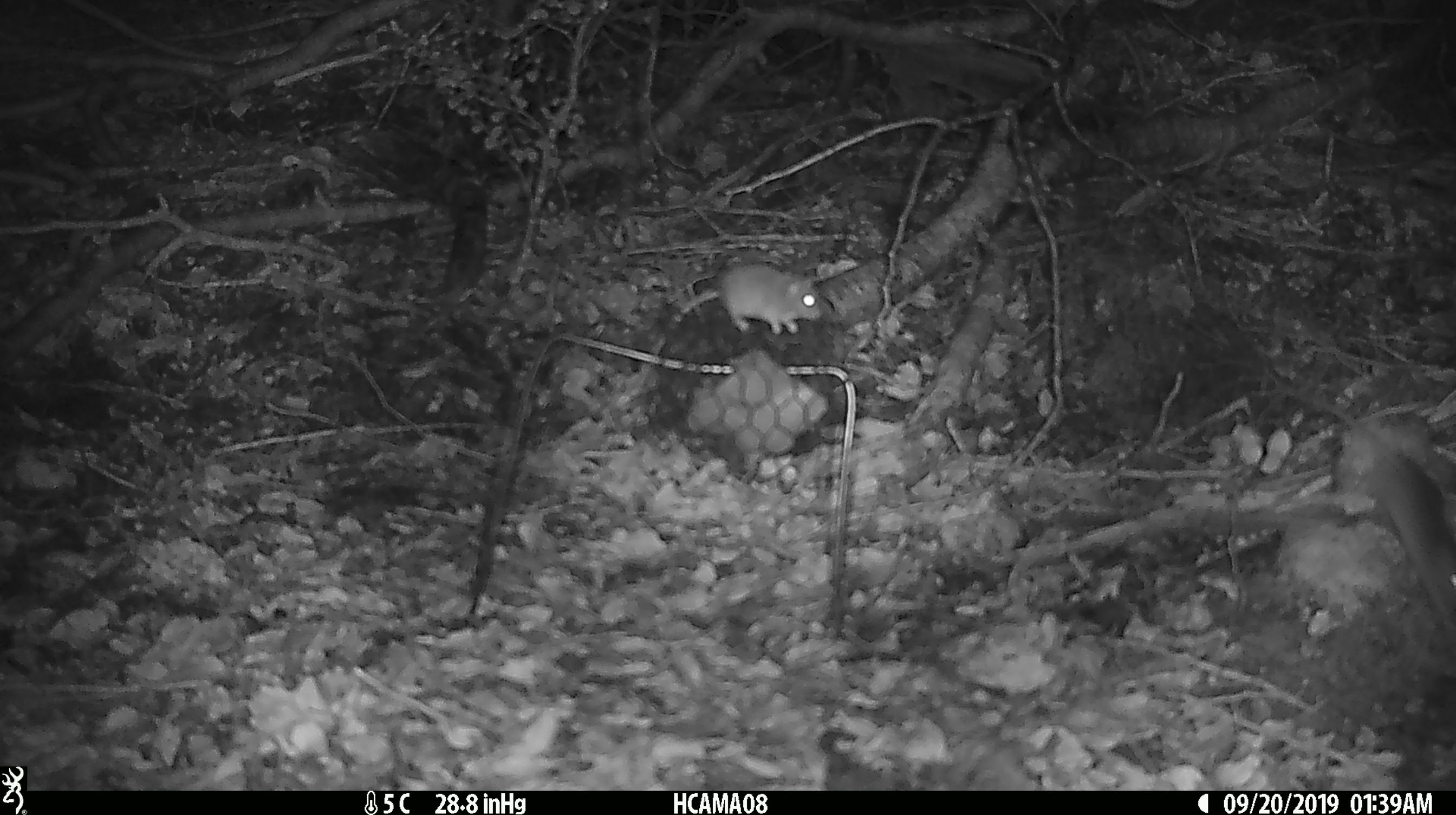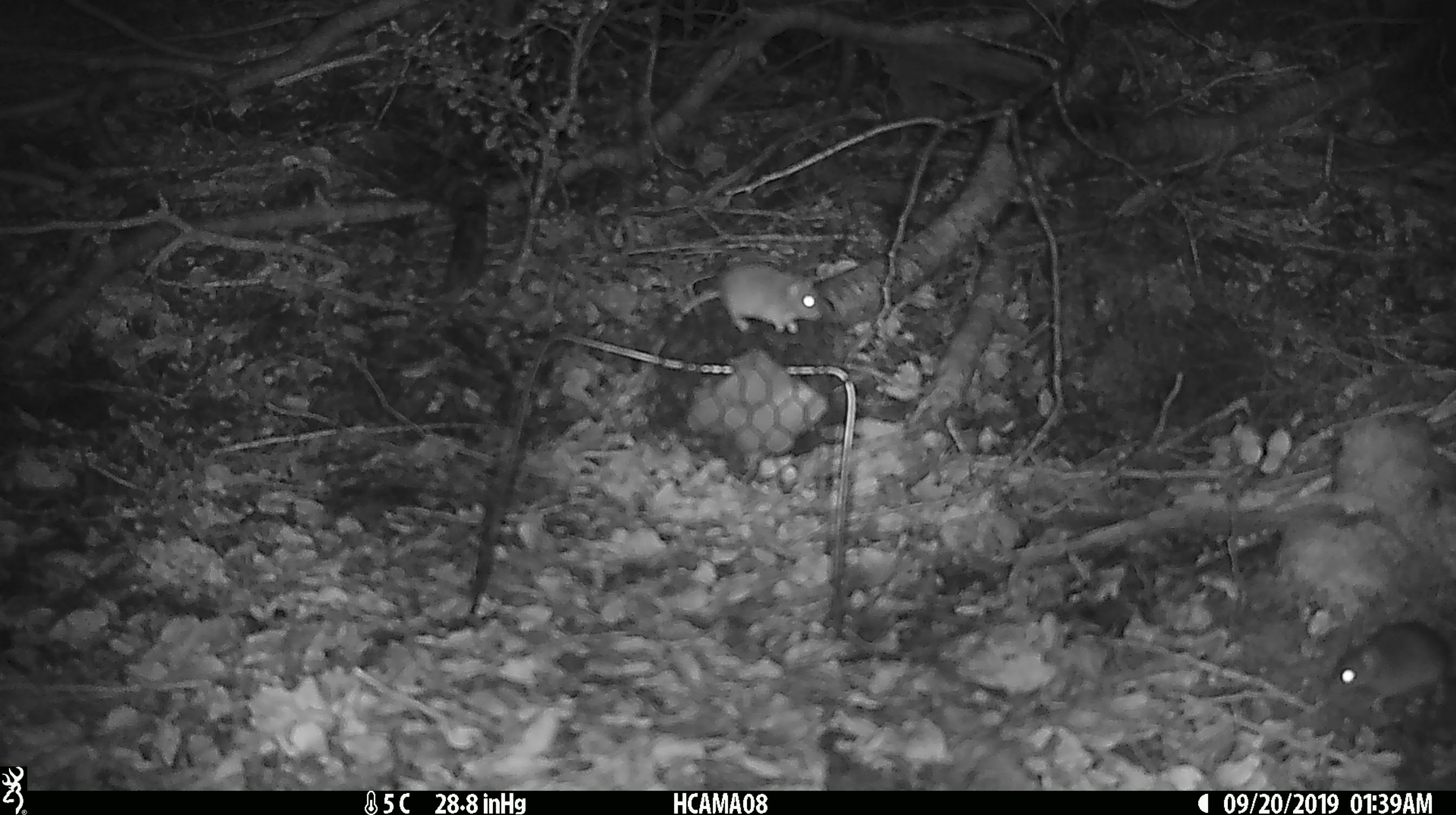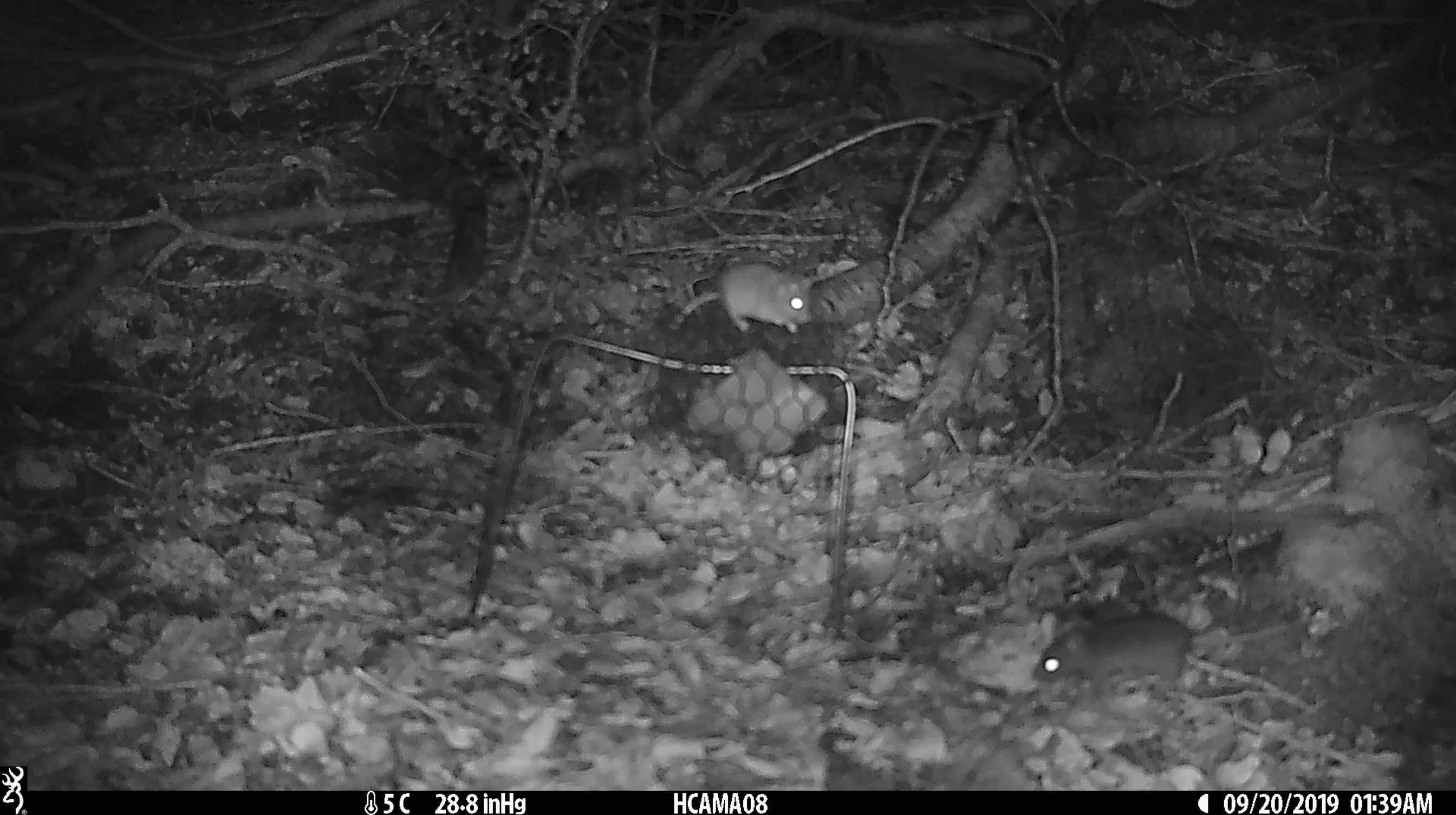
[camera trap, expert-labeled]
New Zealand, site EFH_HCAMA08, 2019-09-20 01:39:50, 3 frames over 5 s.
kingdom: Animalia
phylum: Chordata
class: Mammalia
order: Rodentia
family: Muridae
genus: Mus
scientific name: Mus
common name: mouse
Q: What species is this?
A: Mouse (Mus).